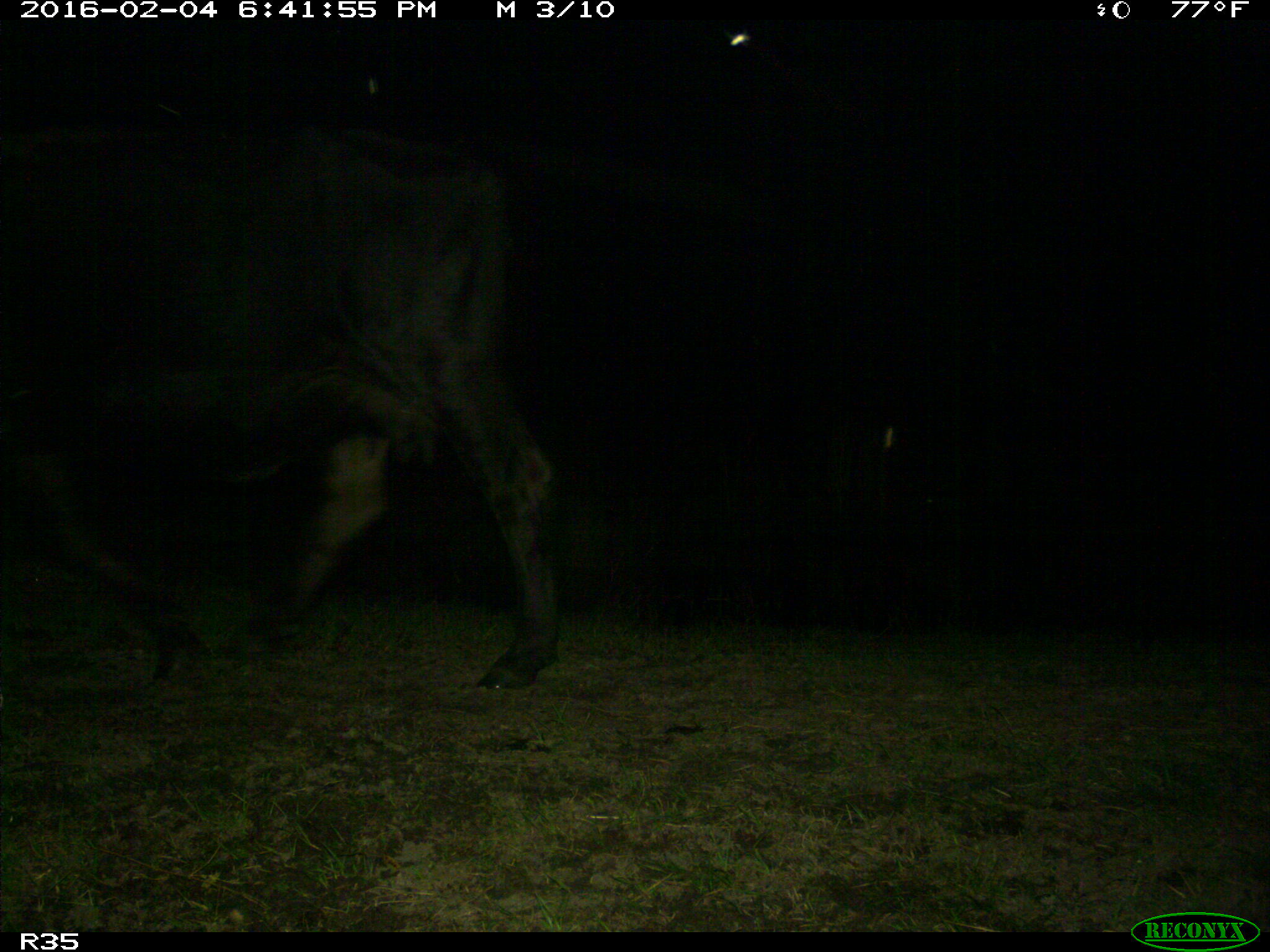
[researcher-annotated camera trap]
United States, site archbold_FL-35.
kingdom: Animalia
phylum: Chordata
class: Mammalia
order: Artiodactyla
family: Bovidae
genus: Bos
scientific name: Bos taurus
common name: domestic cow